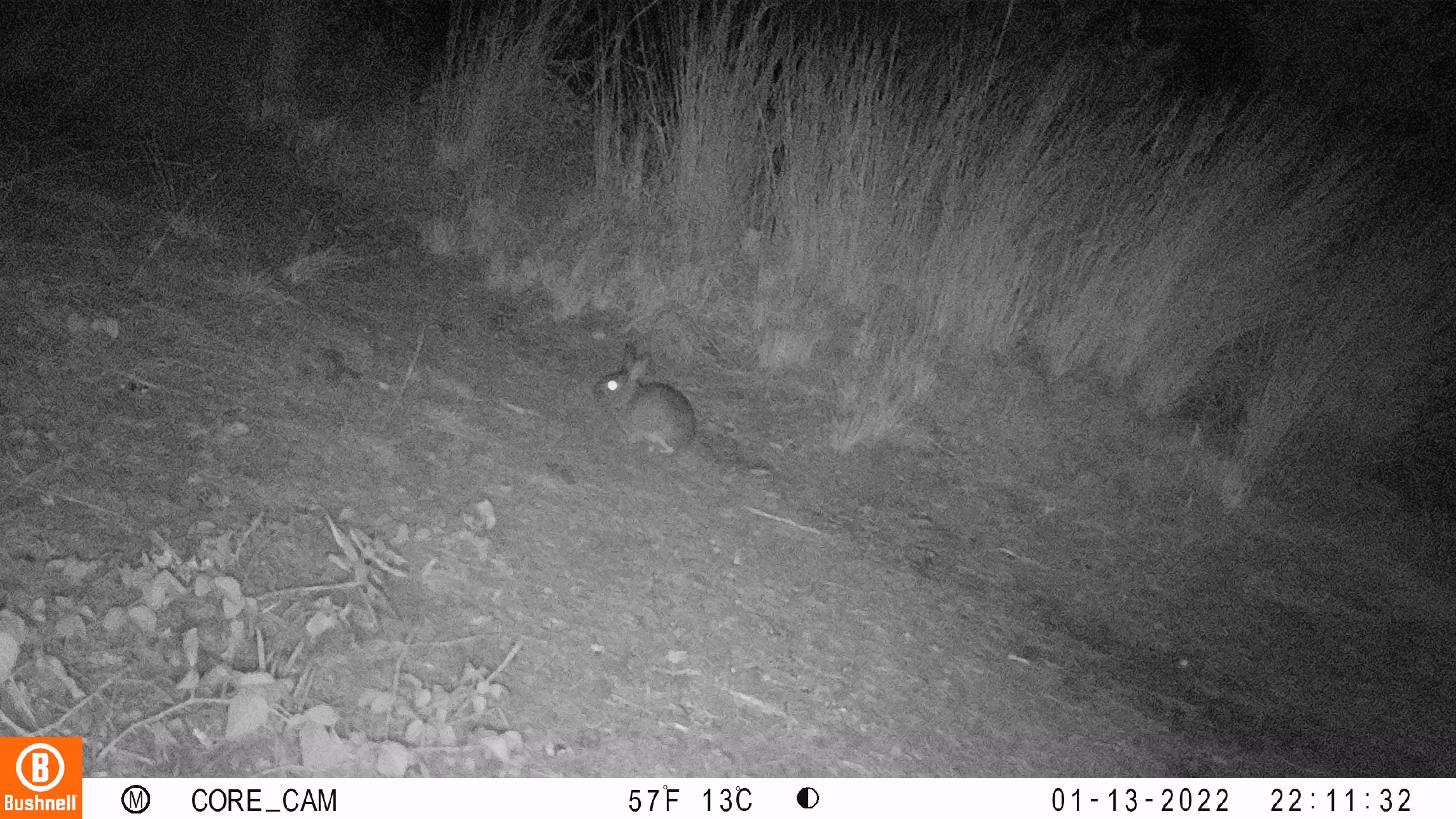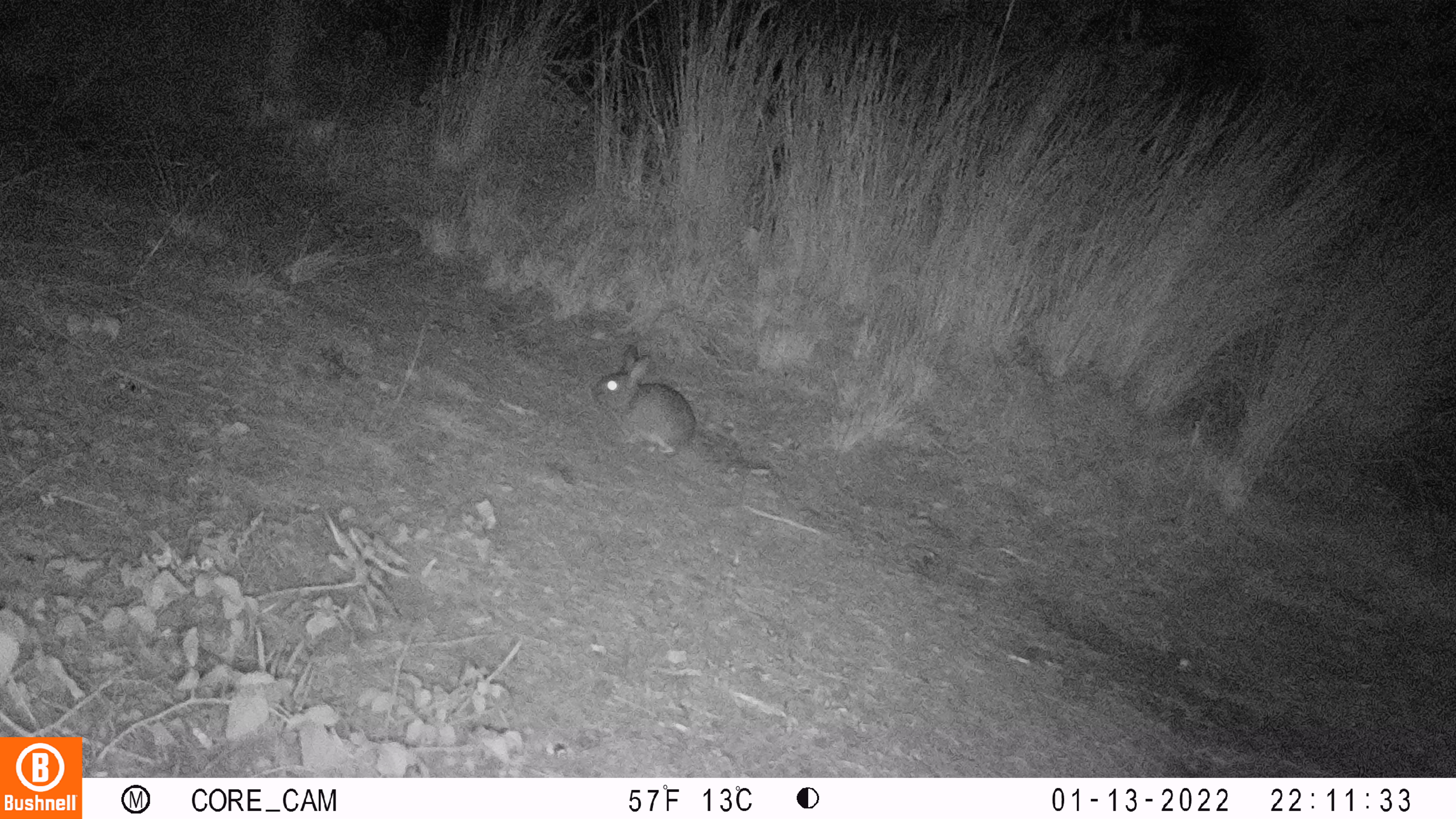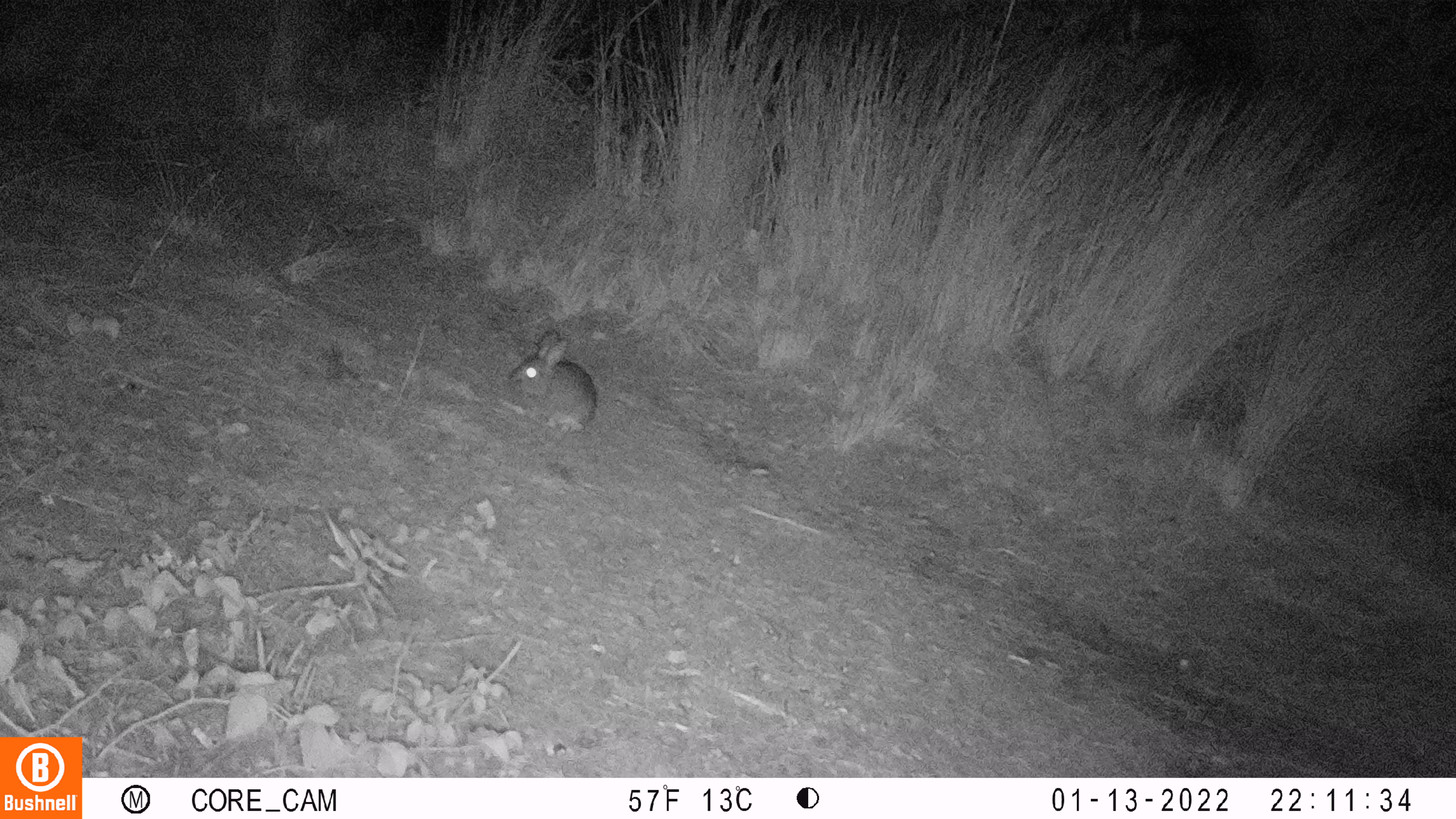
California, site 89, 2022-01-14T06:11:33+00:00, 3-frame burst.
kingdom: Animalia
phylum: Chordata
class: Mammalia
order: Lagomorpha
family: Leporidae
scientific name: Leporidae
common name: rabbit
Rabbit (Leporidae).